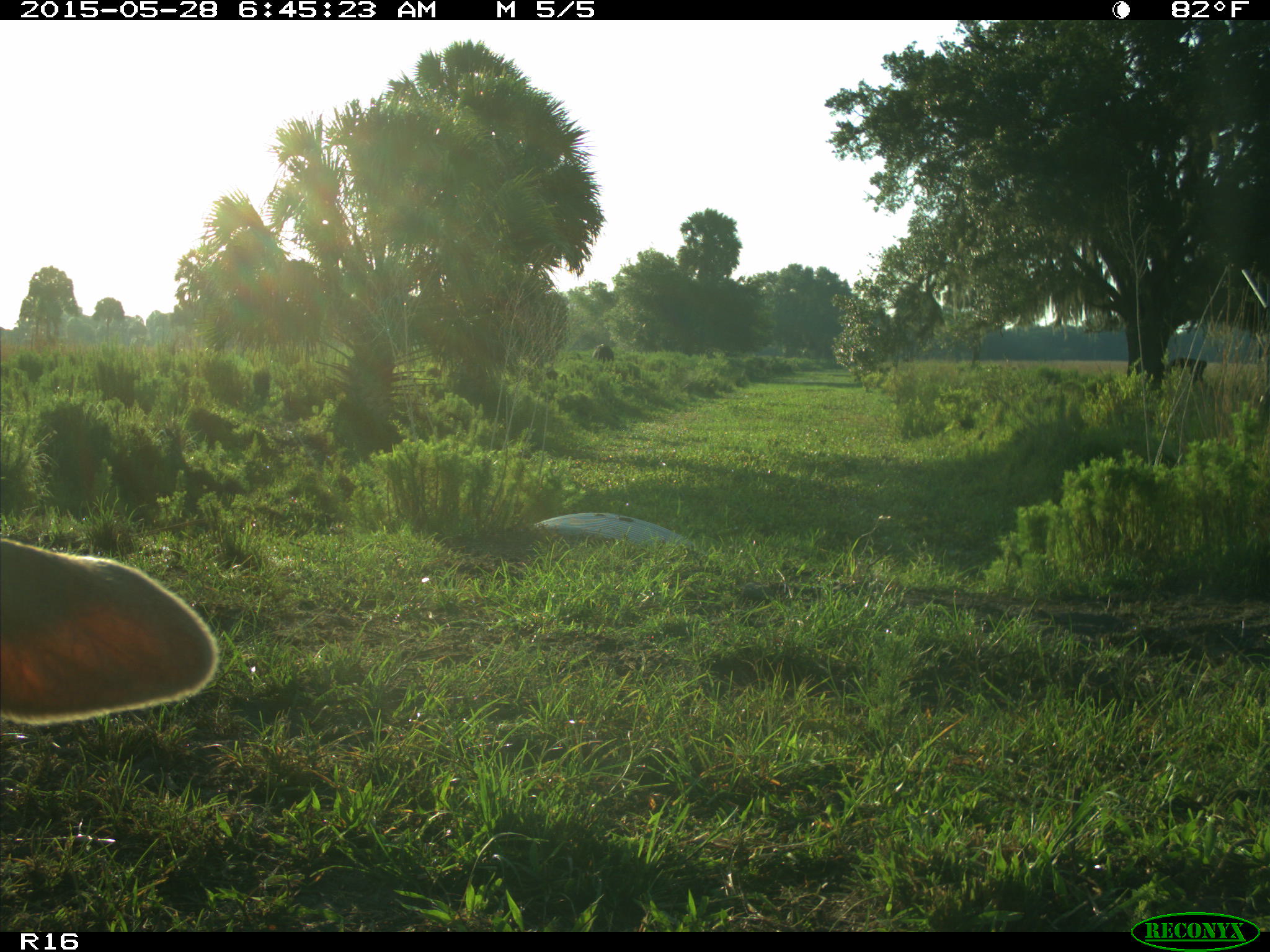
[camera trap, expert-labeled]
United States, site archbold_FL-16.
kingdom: Animalia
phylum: Chordata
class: Mammalia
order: Artiodactyla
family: Bovidae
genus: Bos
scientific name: Bos taurus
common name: domestic cow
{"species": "Bos taurus (domestic cow)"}